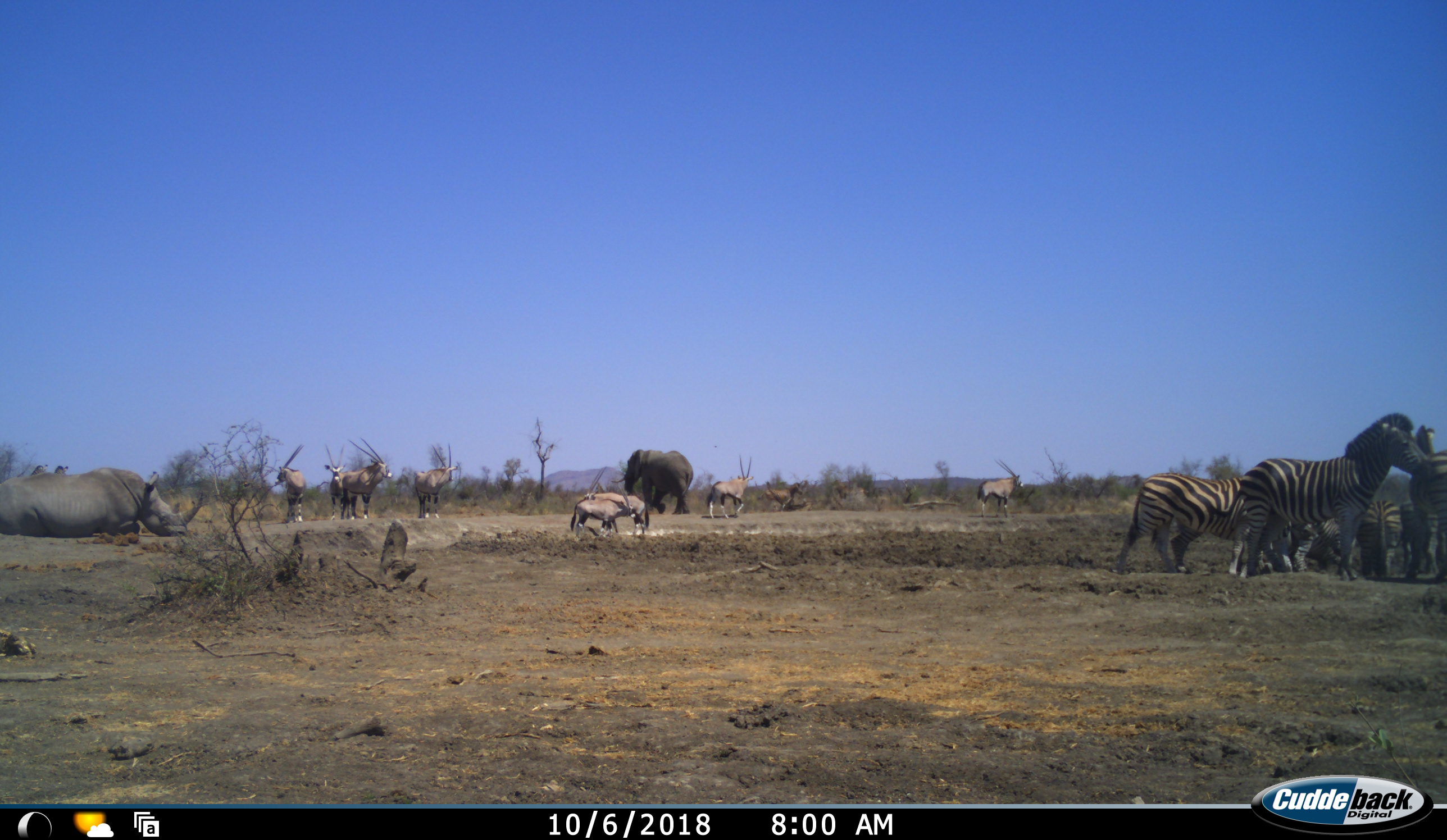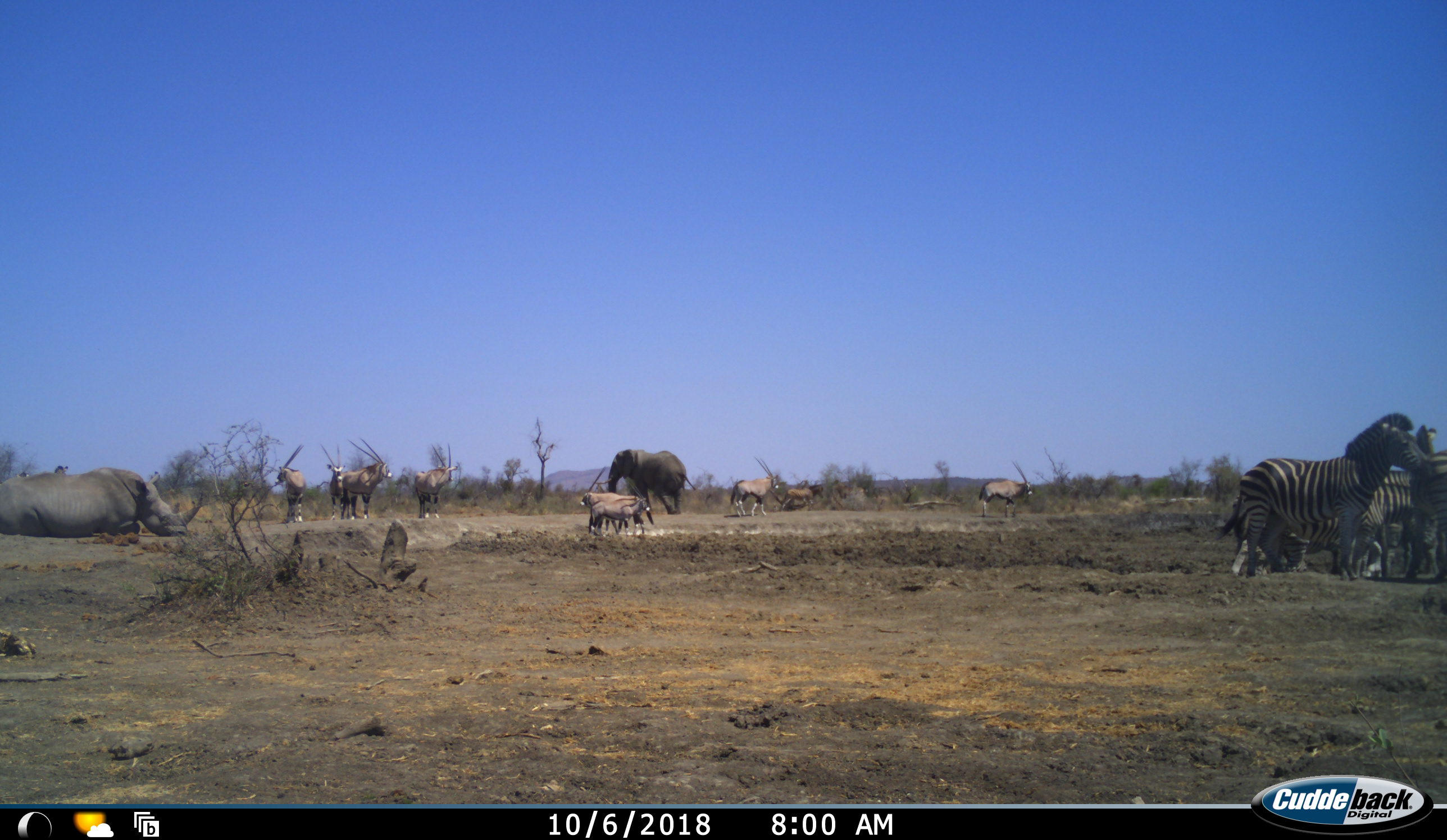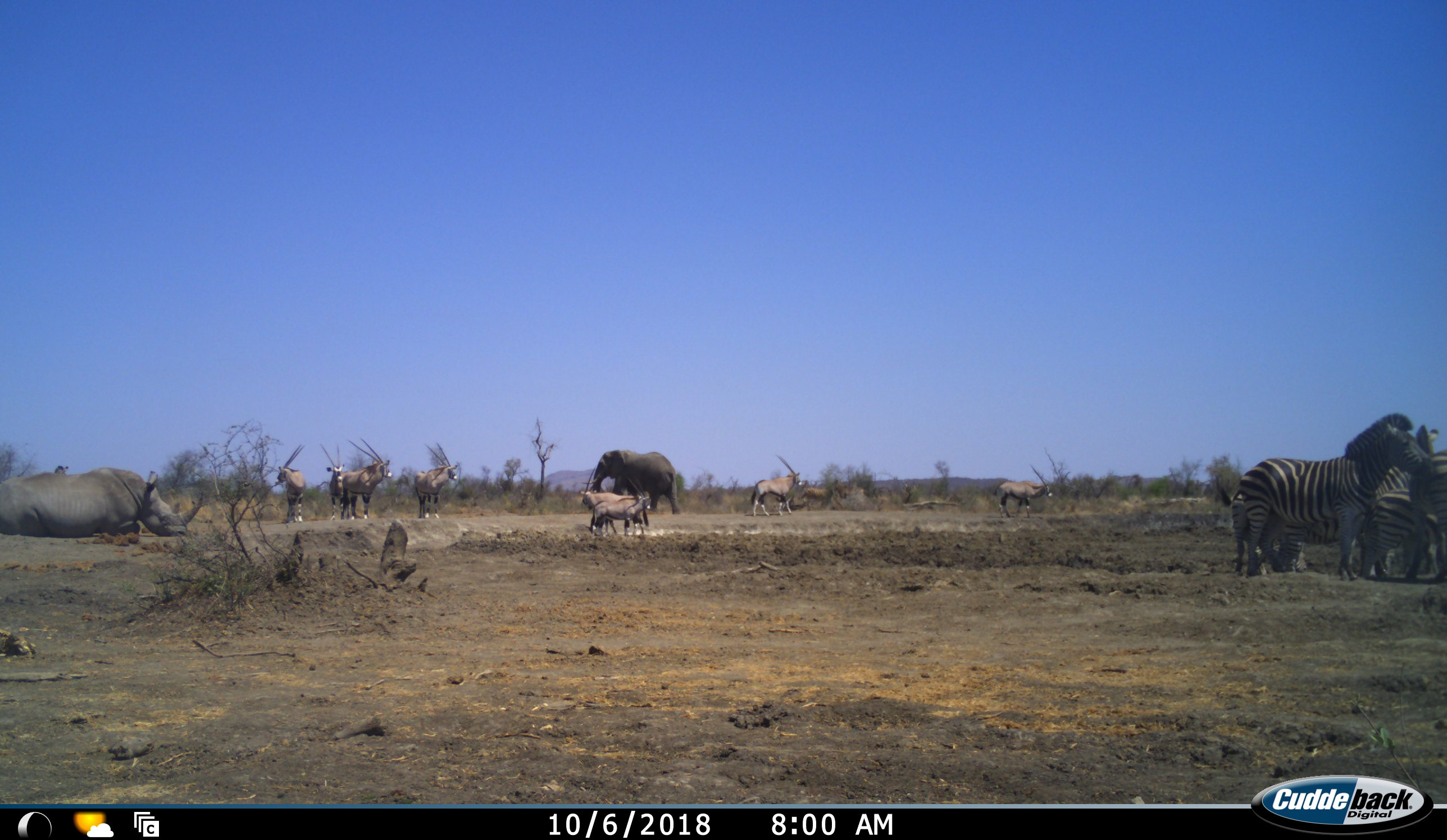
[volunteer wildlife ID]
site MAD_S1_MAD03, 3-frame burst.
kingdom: Animalia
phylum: Chordata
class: Mammalia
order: Proboscidea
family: Elephantidae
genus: Loxodonta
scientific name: Loxodonta africana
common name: african bush elephant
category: elephant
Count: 1.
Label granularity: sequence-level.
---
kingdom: Animalia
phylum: Chordata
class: Mammalia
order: Artiodactyla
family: Bovidae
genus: Oryx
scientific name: Oryx gazella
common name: gemsbok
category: oryx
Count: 8.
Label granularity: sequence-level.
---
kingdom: Animalia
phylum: Chordata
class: Mammalia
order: Perissodactyla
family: Rhinocerotidae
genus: Ceratotherium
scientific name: Ceratotherium simum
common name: white rhinoceros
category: rhinoceroswhite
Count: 1.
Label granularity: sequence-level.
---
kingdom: Animalia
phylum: Chordata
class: Mammalia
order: Perissodactyla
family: Equidae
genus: Equus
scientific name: Equus quagga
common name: plains zebra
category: zebraplains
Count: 7.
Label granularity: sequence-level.